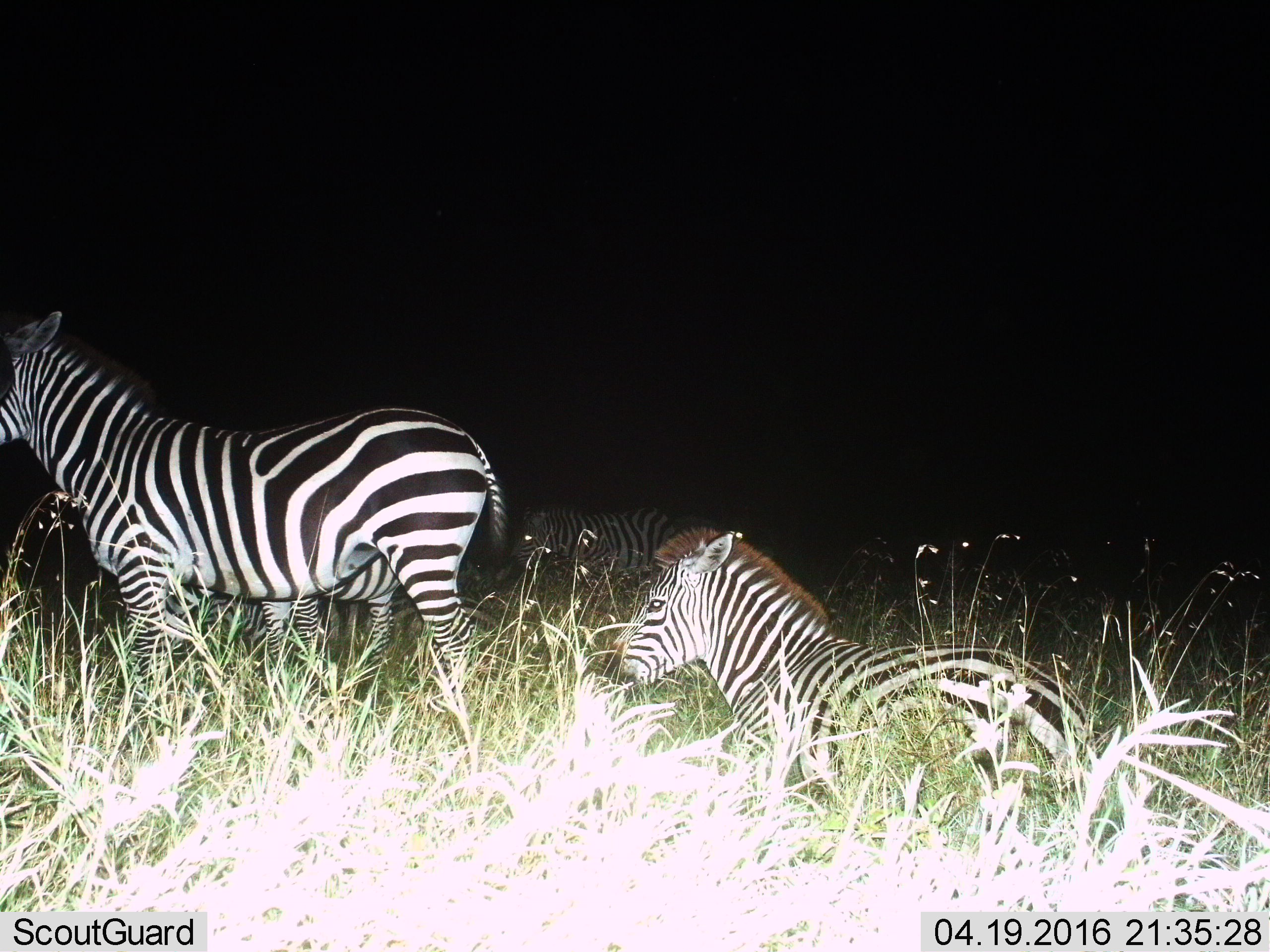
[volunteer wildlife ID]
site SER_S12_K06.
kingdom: Animalia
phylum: Chordata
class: Mammalia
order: Perissodactyla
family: Equidae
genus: Equus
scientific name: Equus quagga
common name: plains zebra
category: zebraplains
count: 3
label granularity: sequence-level